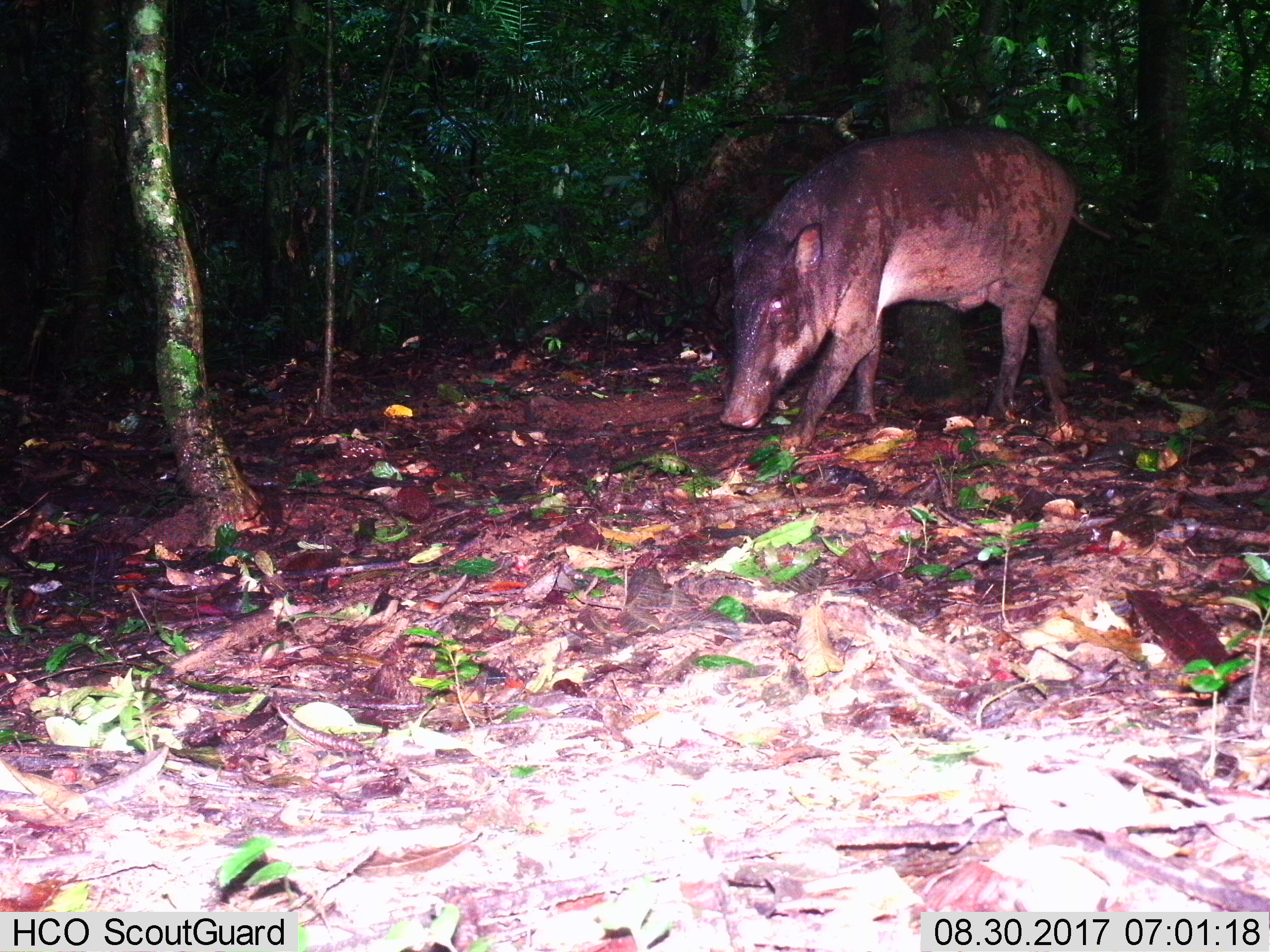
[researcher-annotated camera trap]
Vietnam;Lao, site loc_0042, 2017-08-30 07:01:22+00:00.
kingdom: Animalia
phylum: Chordata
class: Mammalia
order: Artiodactyla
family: Suidae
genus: Sus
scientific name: Sus scrofa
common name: eurasian wild pig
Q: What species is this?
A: Eurasian wild pig (Sus scrofa).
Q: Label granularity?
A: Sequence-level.